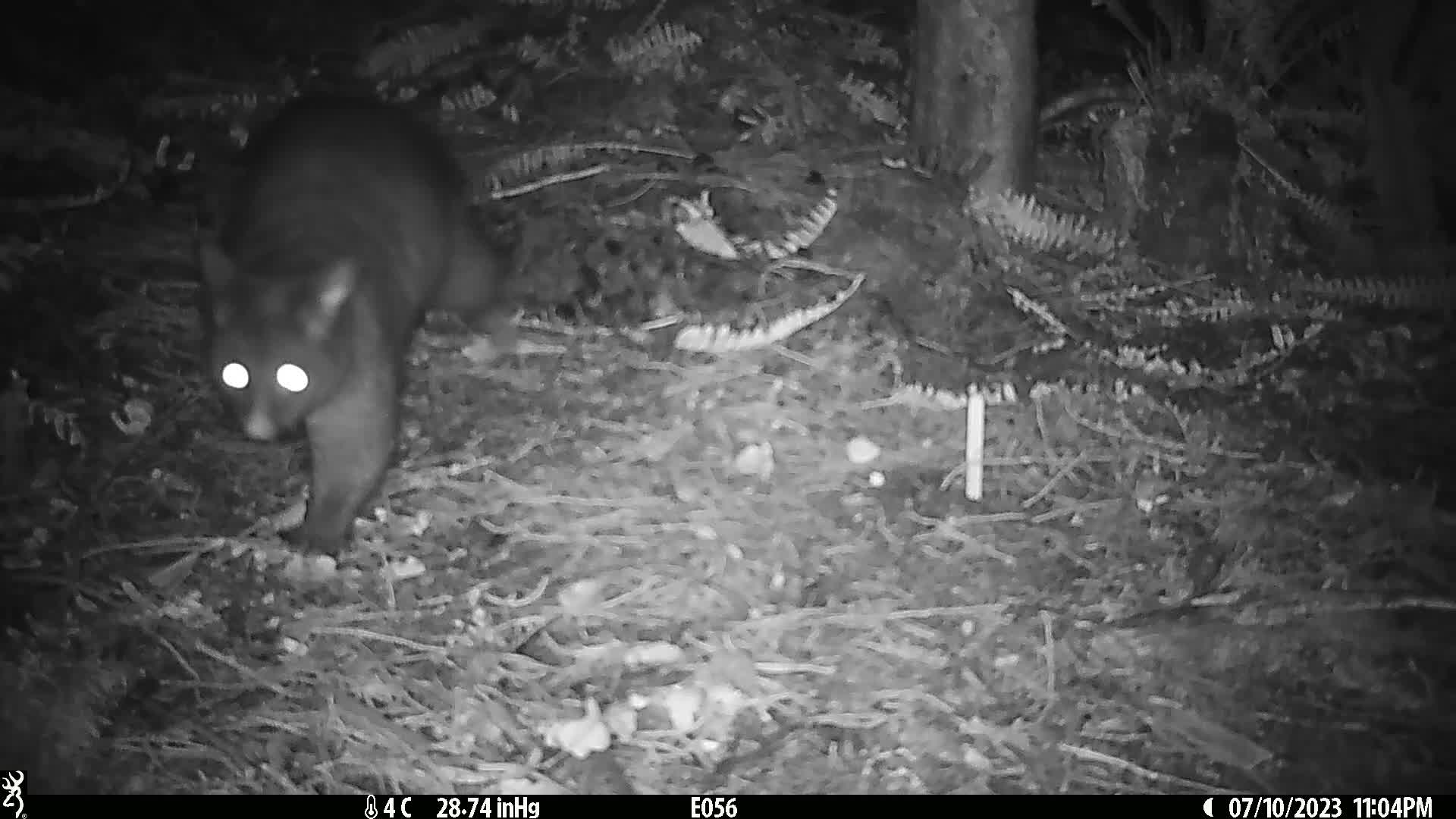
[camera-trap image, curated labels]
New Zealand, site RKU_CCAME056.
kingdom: Animalia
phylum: Chordata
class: Mammalia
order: Diprotodontia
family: Phalangeridae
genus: Trichosurus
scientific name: Trichosurus vulpecula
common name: common brushtail possum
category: possum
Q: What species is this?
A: Possum (common brushtail possum) (Trichosurus vulpecula).